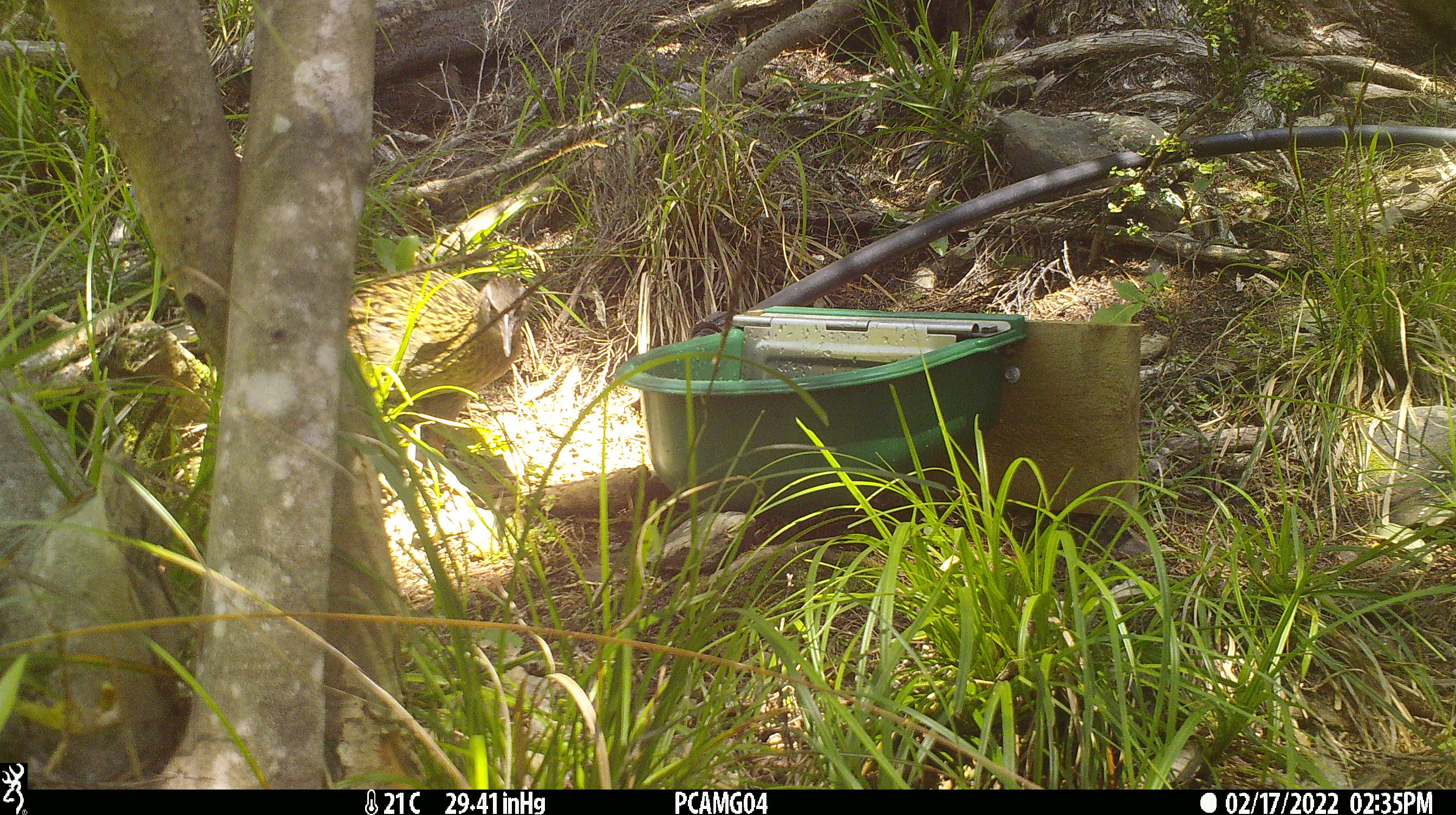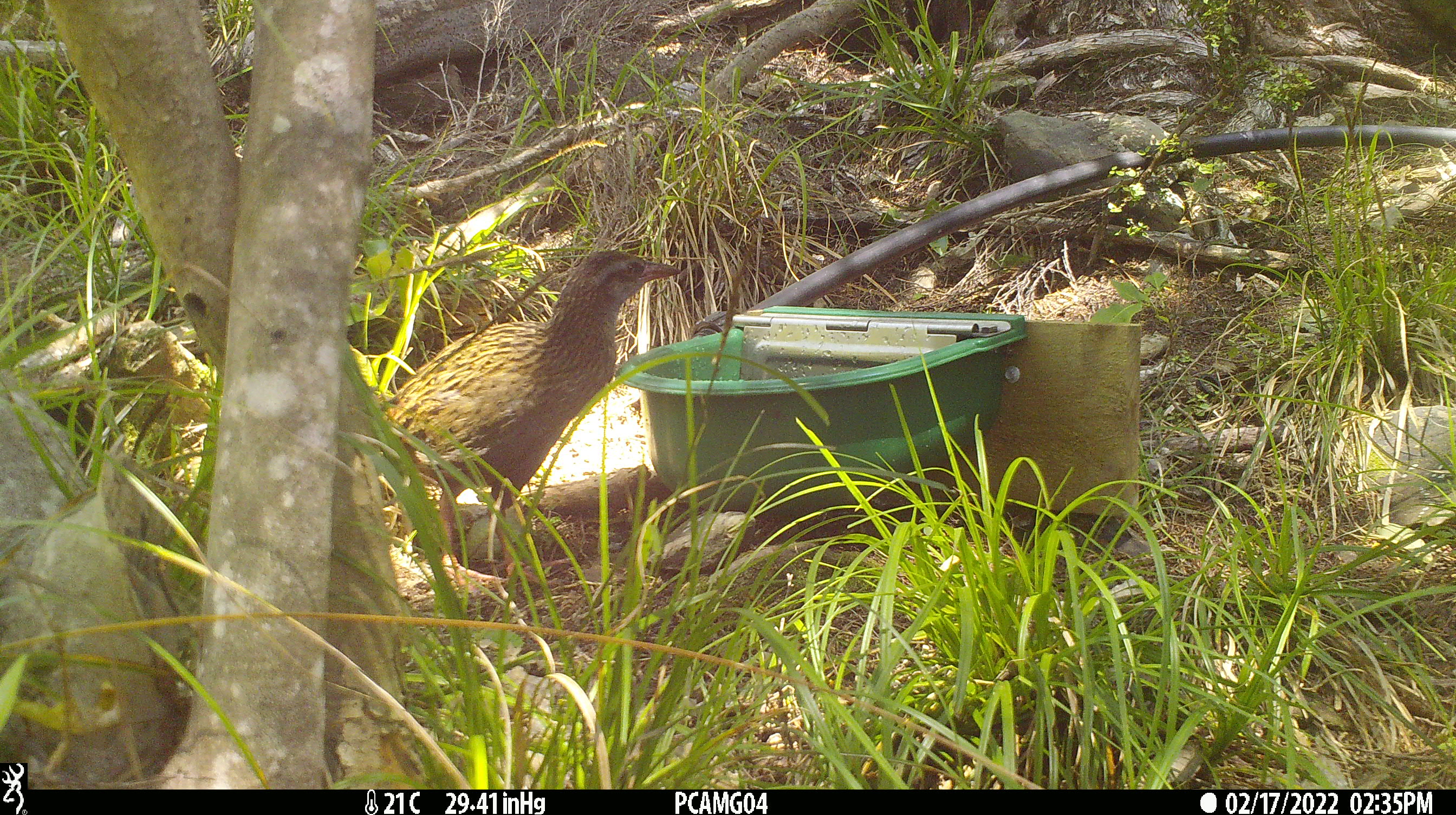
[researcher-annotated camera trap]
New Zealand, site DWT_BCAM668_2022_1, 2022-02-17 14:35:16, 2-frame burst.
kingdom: Animalia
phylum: Chordata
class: Aves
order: Gruiformes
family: Rallidae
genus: Gallirallus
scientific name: Gallirallus australis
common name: weka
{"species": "weka (Gallirallus australis)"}